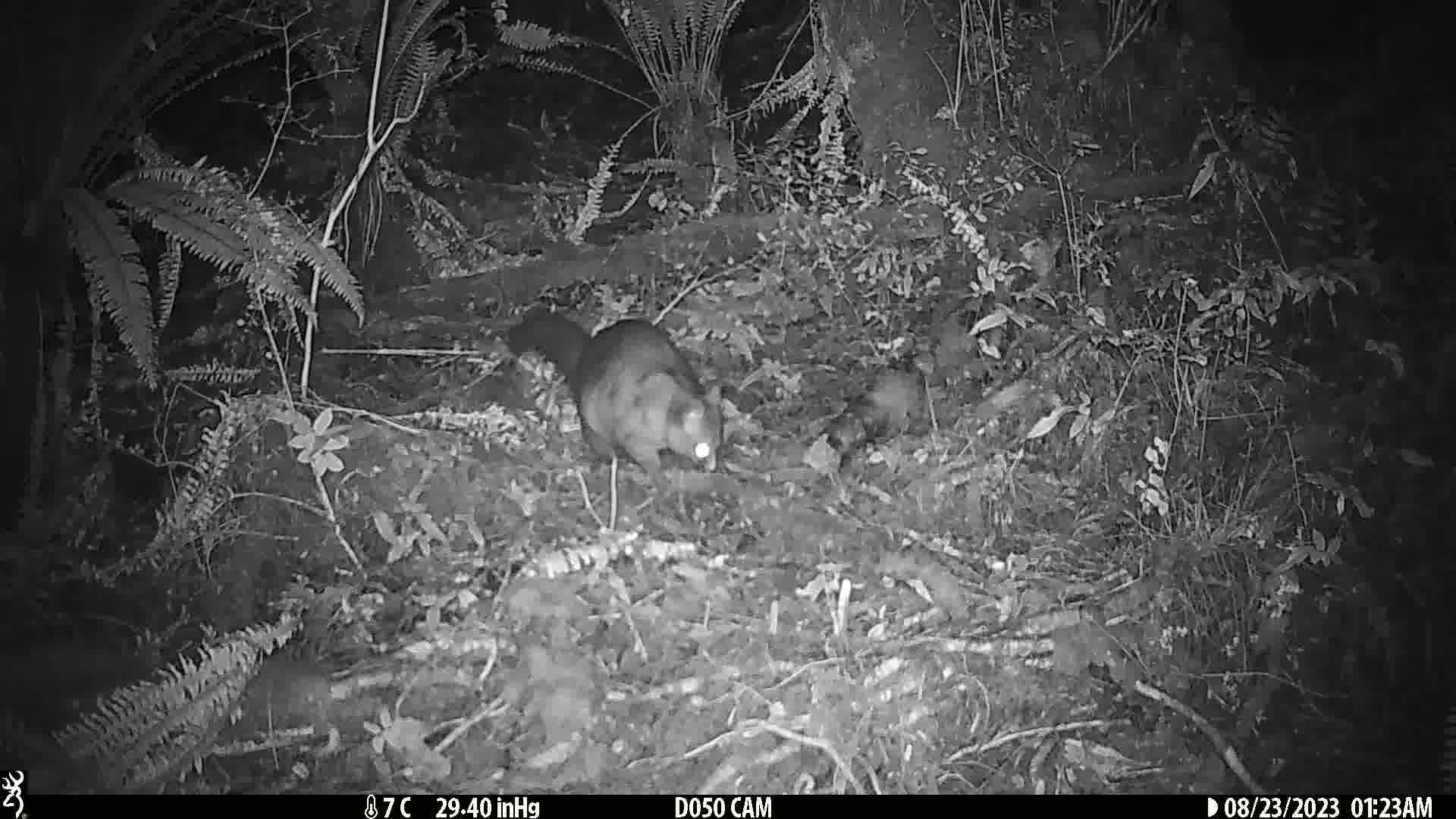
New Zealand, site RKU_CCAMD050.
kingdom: Animalia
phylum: Chordata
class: Mammalia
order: Diprotodontia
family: Phalangeridae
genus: Trichosurus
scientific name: Trichosurus vulpecula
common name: common brushtail possum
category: possum